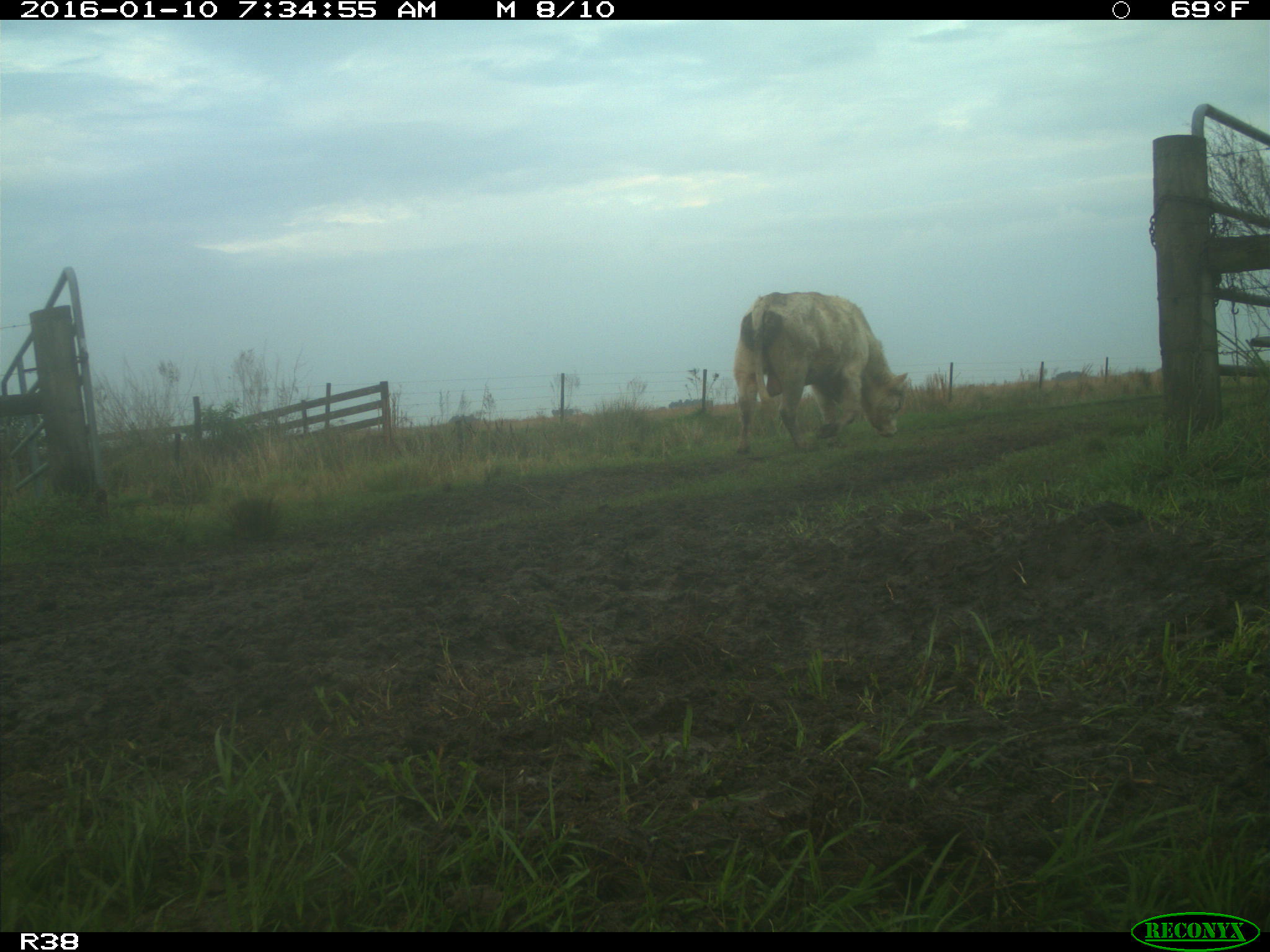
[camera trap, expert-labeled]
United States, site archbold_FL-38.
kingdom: Animalia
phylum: Chordata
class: Mammalia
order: Artiodactyla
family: Bovidae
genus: Bos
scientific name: Bos taurus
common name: domestic cow